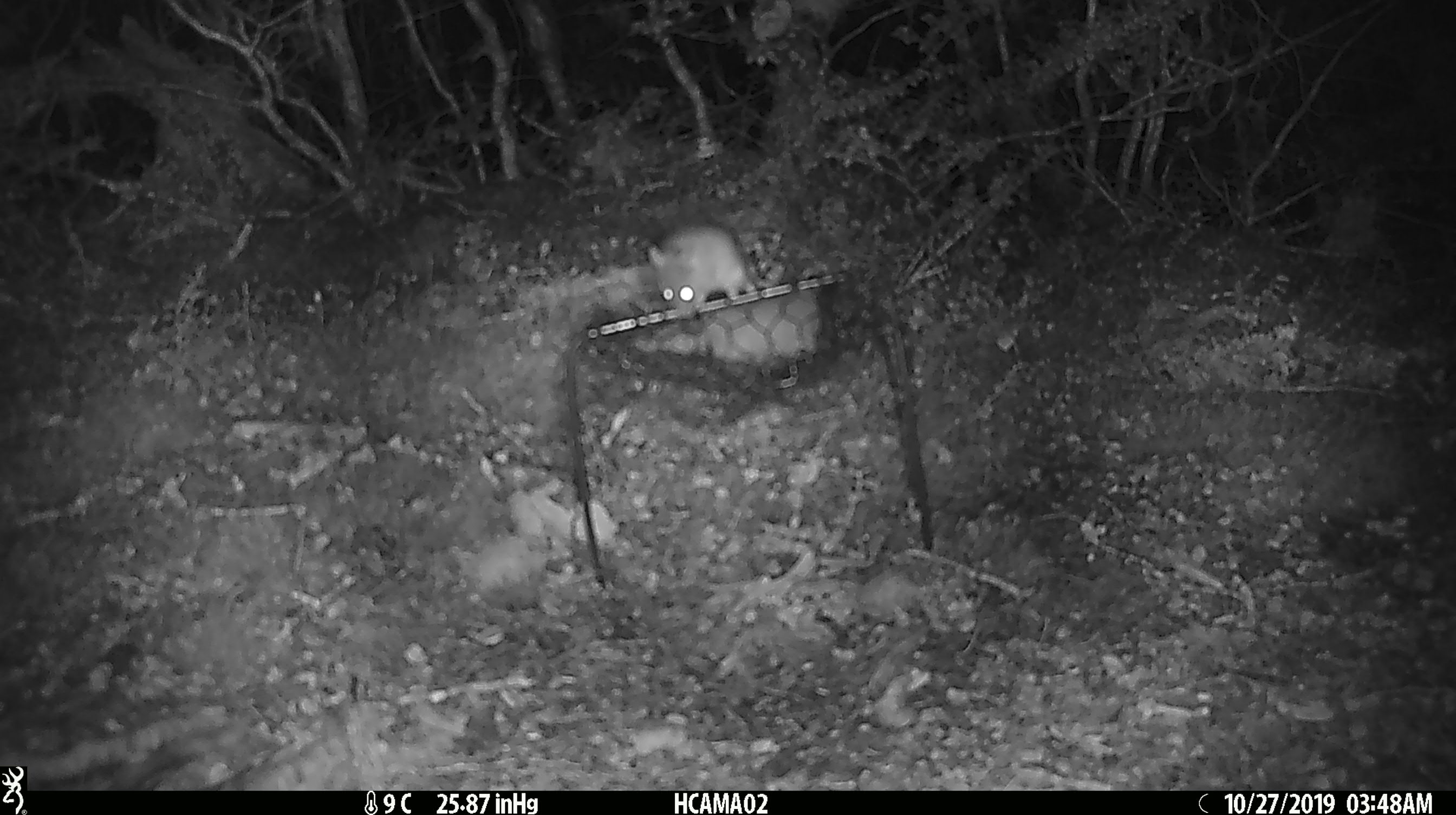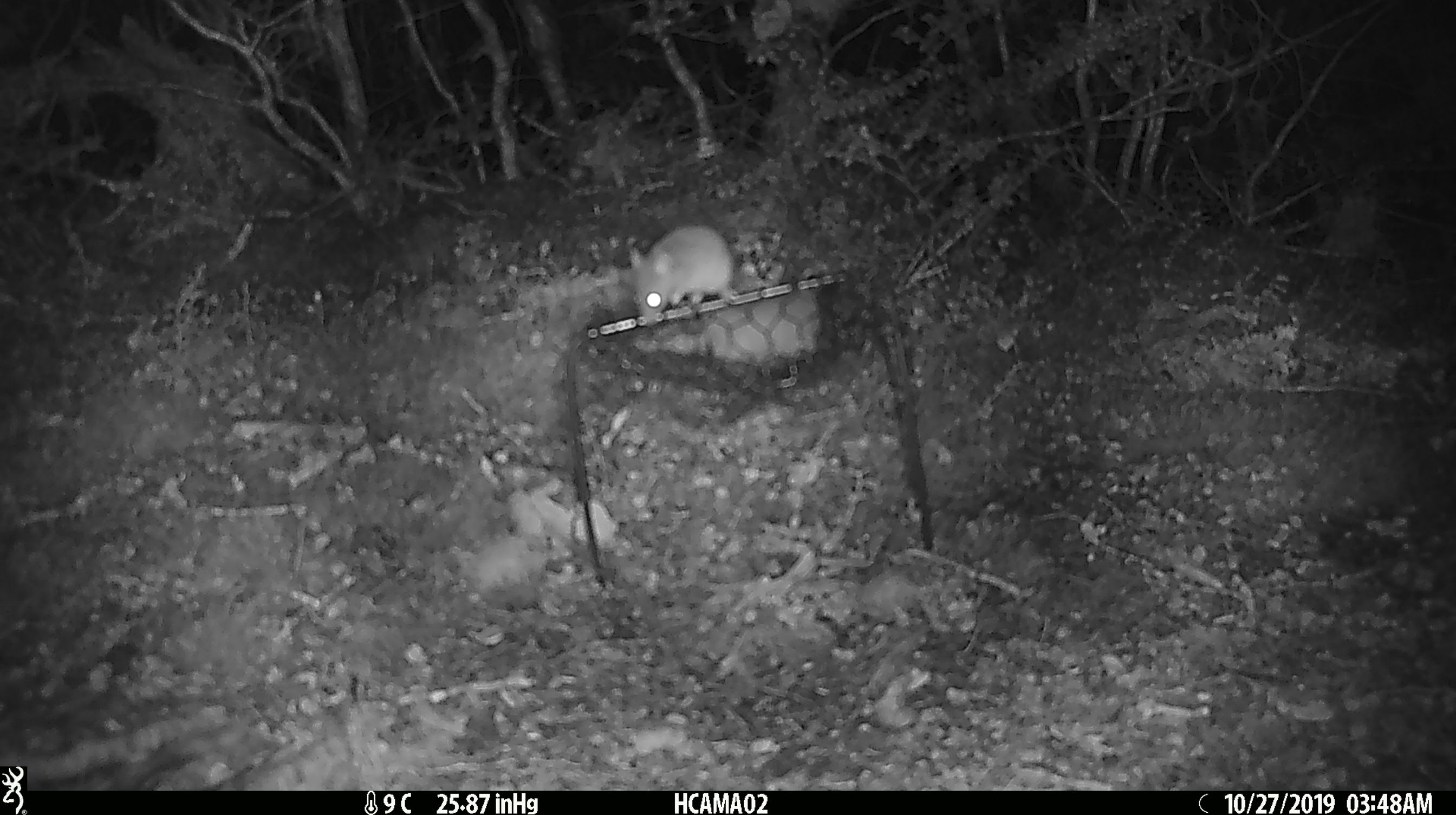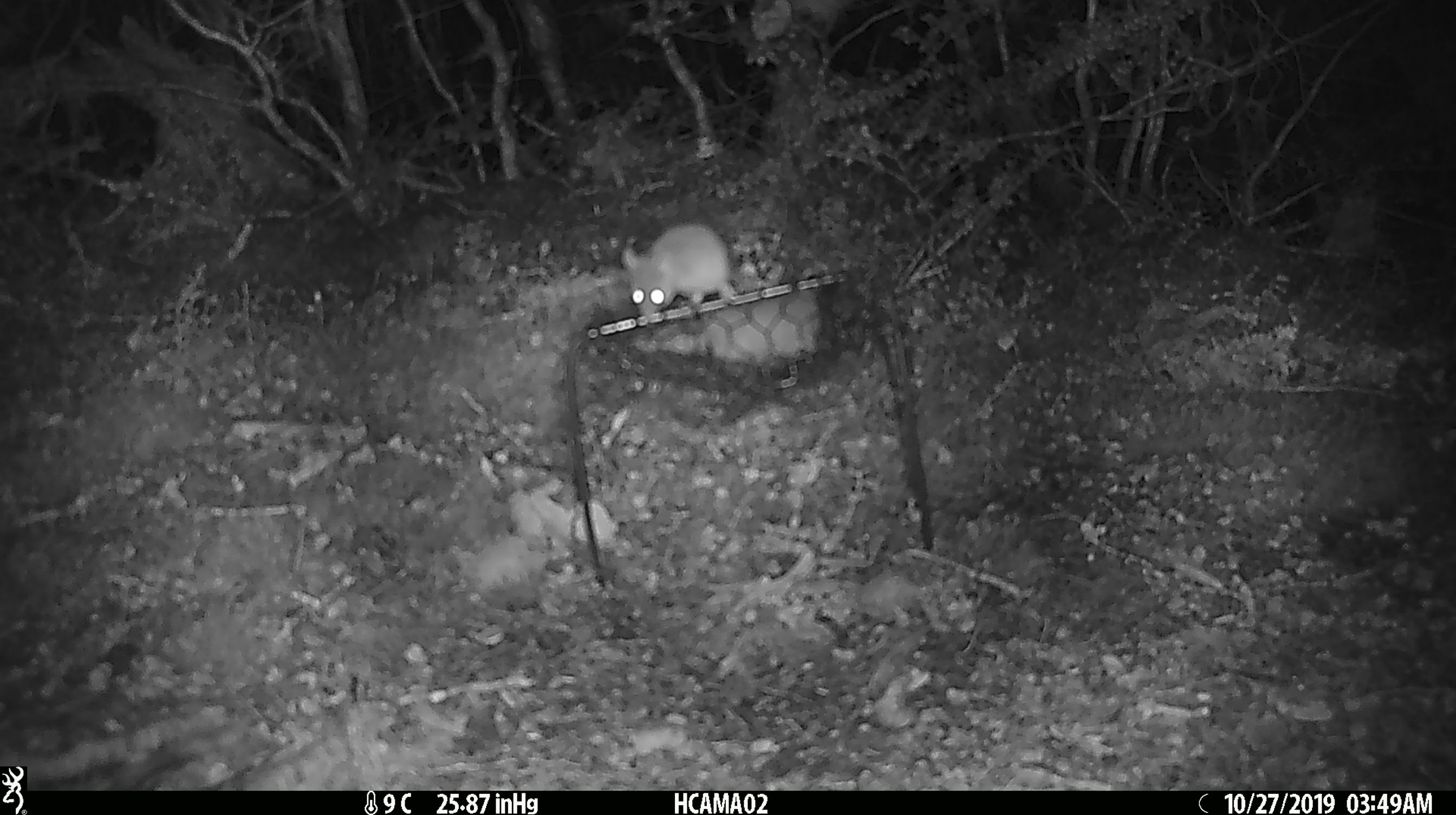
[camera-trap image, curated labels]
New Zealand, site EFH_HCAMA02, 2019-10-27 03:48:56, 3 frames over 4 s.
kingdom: Animalia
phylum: Chordata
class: Mammalia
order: Rodentia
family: Muridae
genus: Mus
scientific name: Mus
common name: mouse